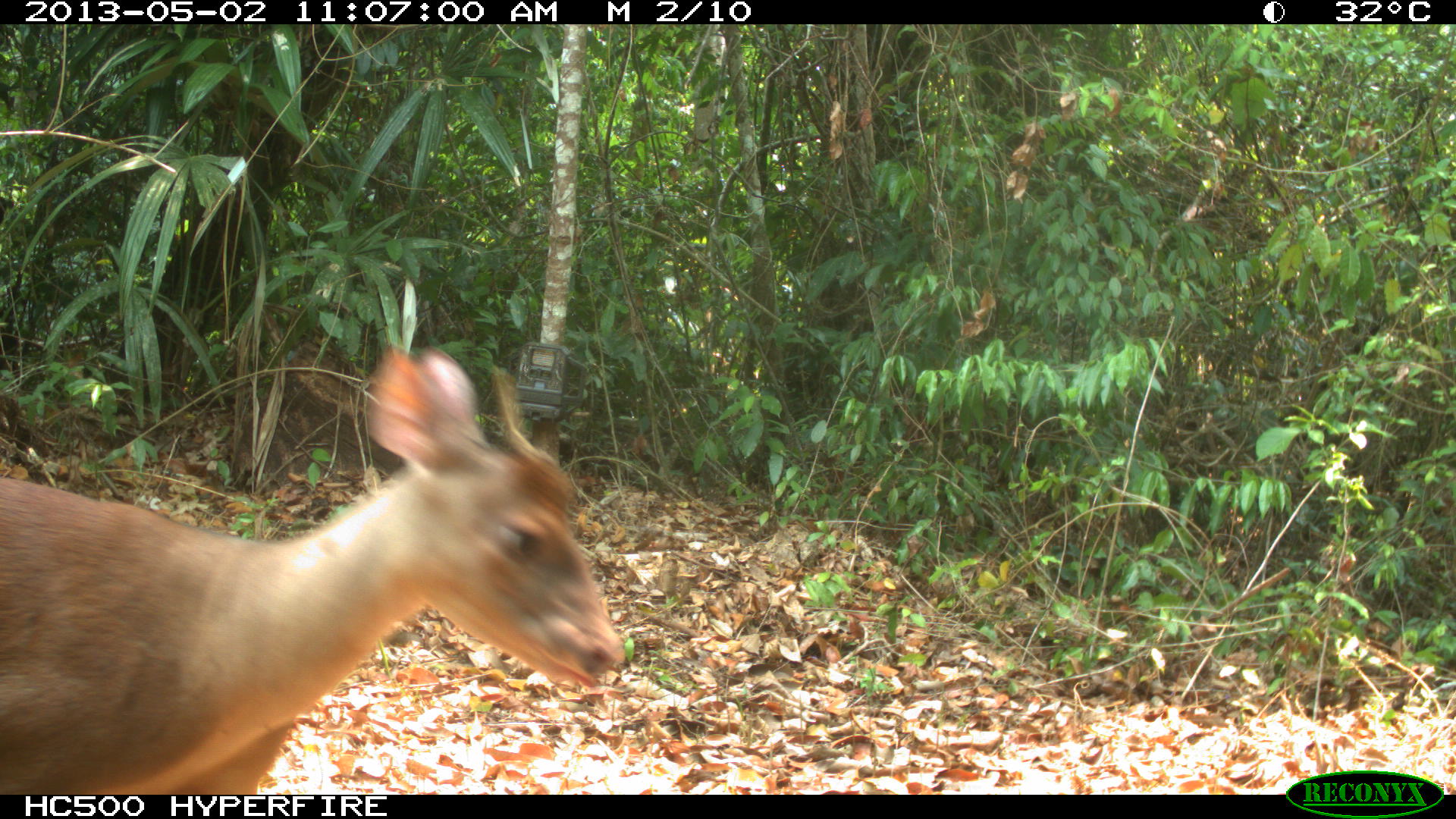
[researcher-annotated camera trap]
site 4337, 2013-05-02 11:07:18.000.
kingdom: Animalia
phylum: Chordata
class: Mammalia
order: Artiodactyla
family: Cervidae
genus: Mazama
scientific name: Mazama temama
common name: central american red brocket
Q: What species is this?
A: Mazama temama (central american red brocket).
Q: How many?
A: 1.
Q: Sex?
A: Male.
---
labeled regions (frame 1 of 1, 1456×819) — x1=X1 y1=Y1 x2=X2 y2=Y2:
mazama temama: x1=0 y1=346 x2=639 y2=792